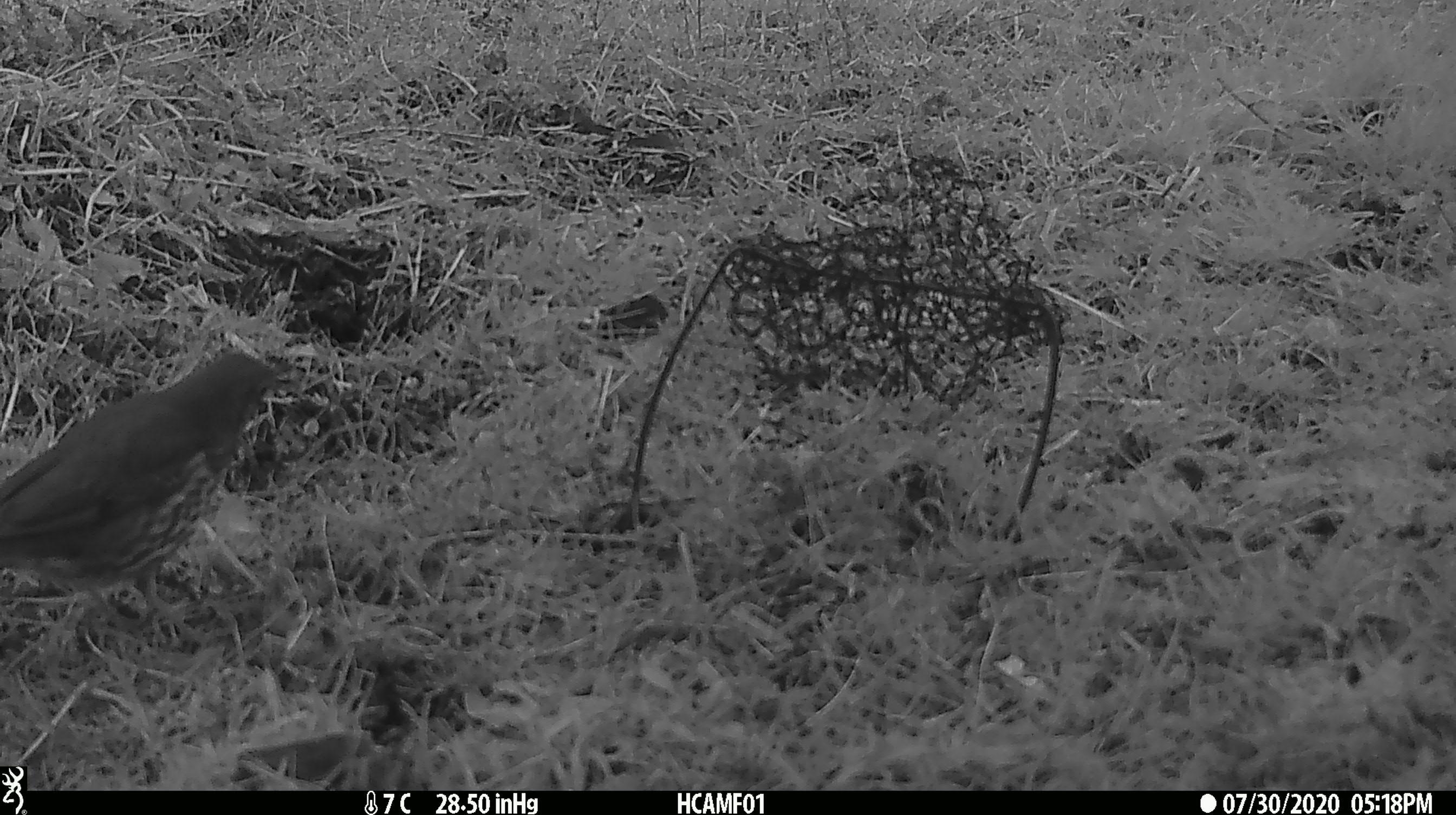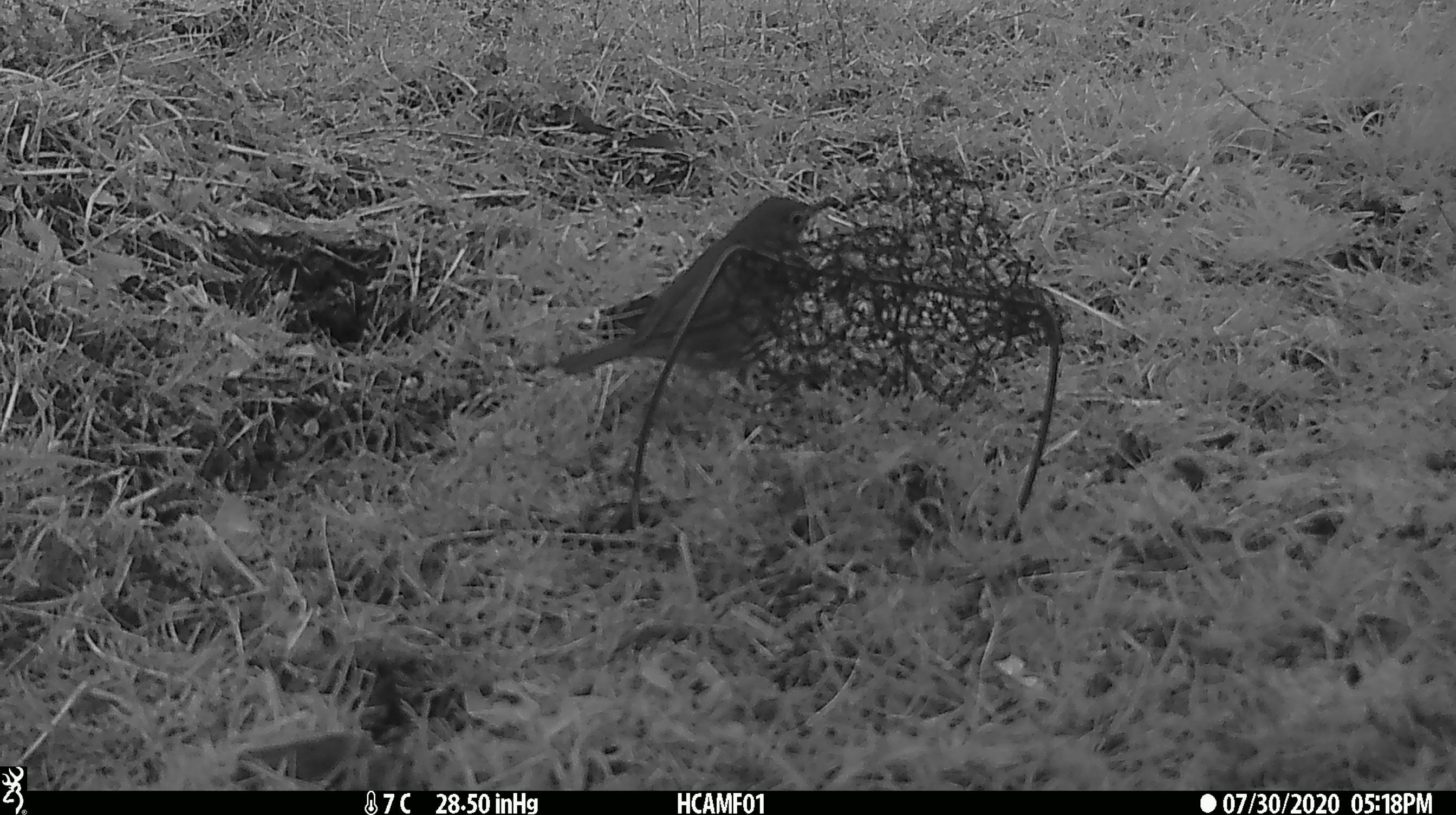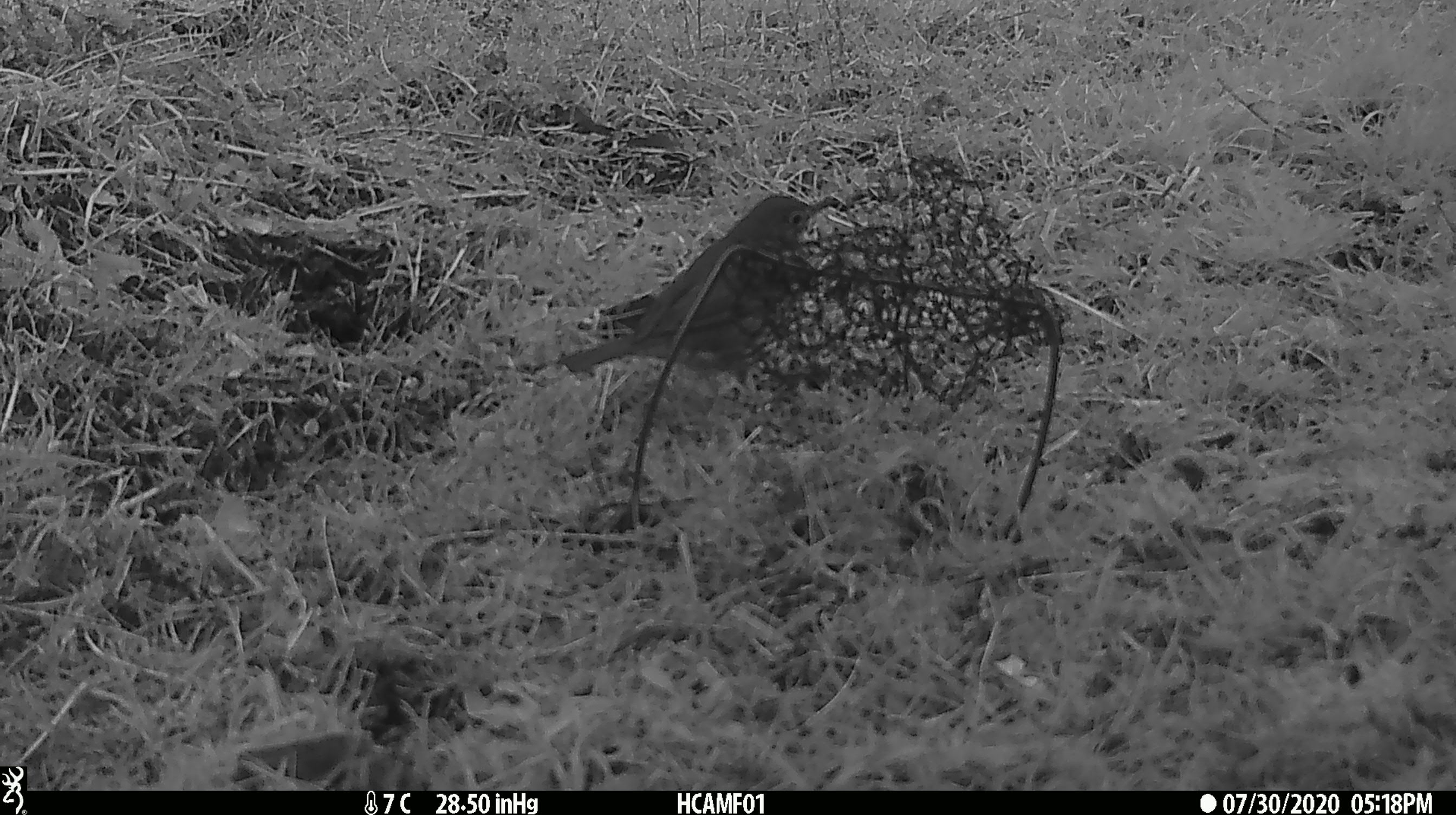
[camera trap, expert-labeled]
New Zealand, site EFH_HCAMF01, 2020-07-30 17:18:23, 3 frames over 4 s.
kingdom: Animalia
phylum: Chordata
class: Aves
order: Passeriformes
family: Turdidae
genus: Turdus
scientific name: Turdus philomelos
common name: song thrush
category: thrush